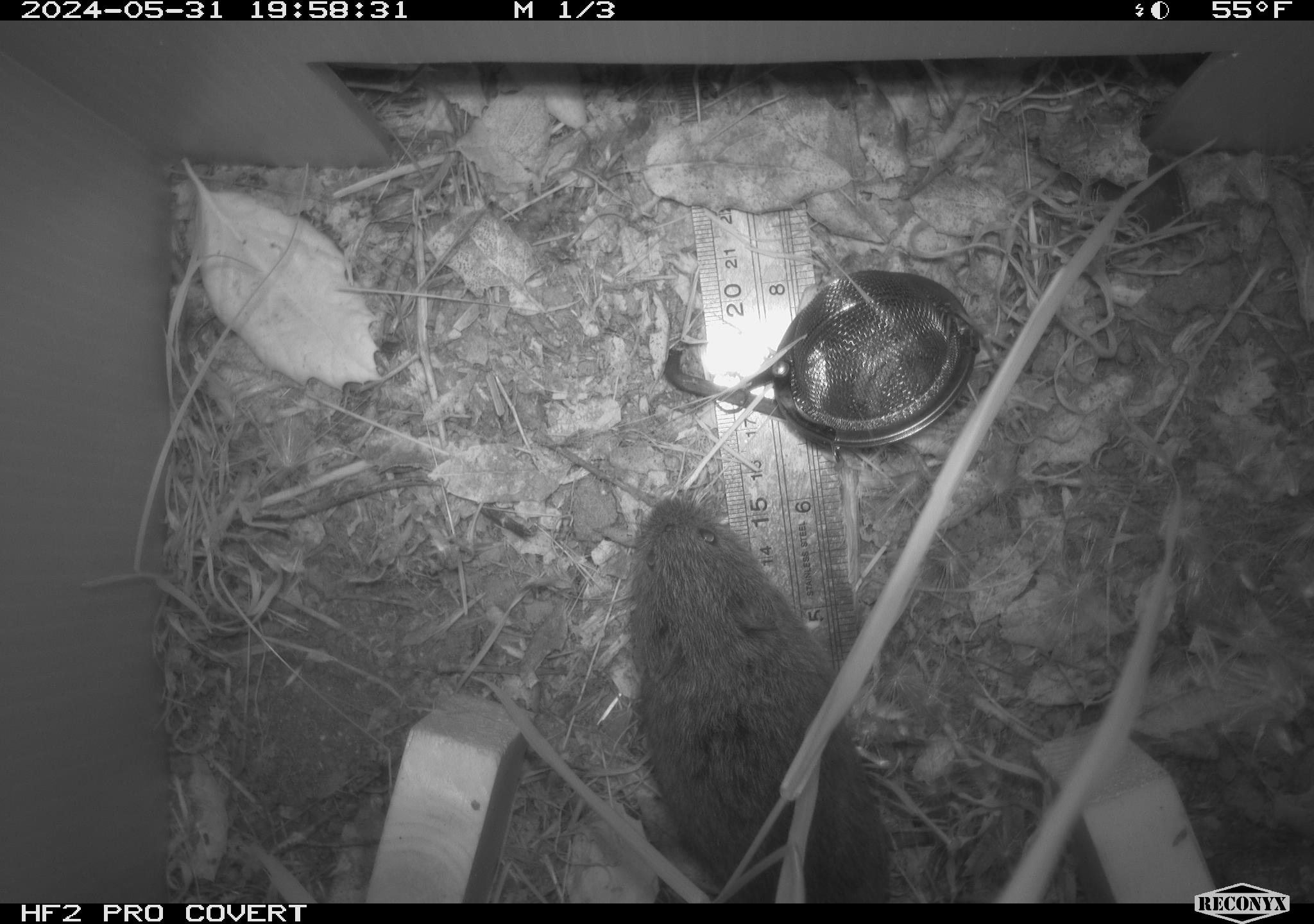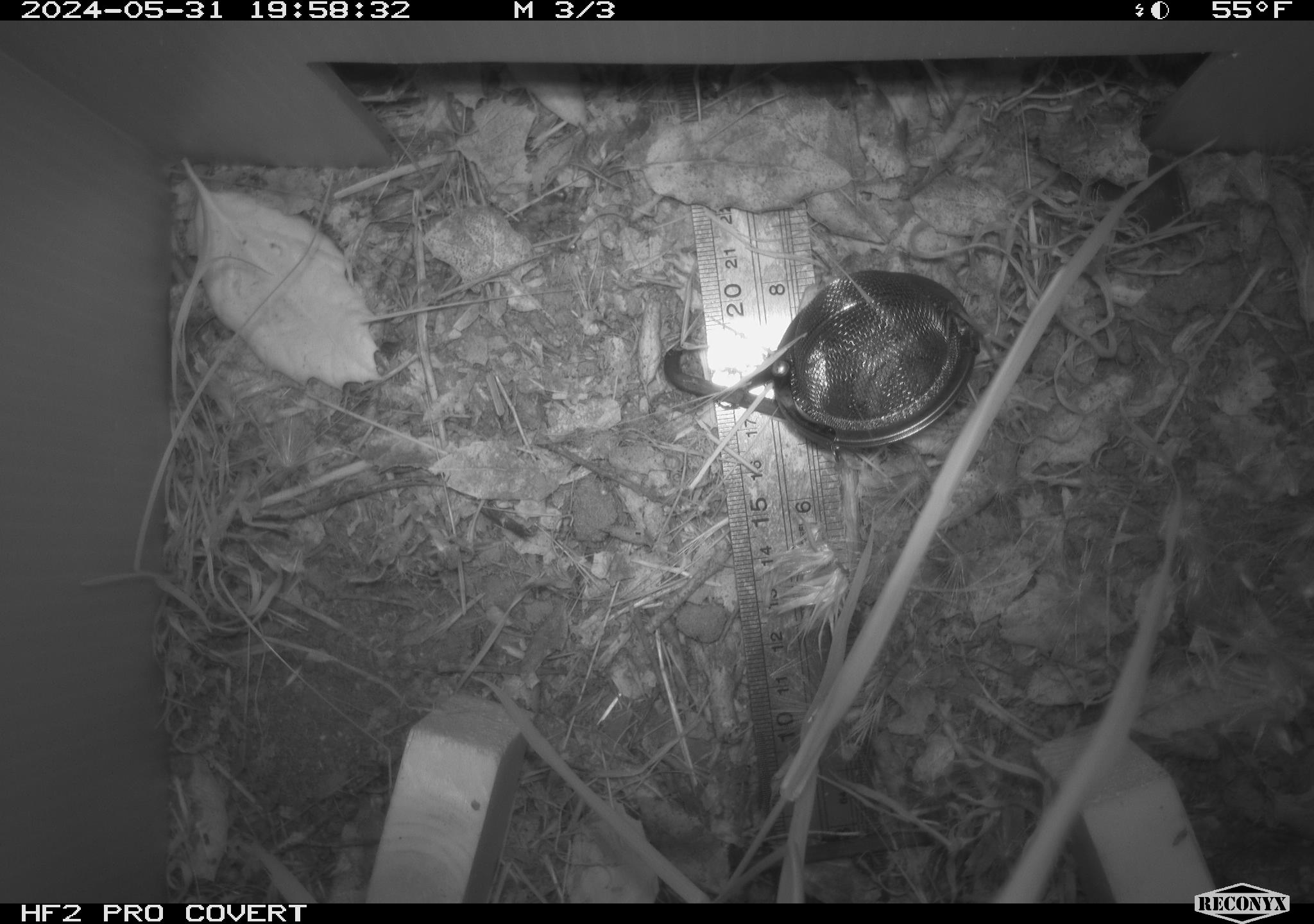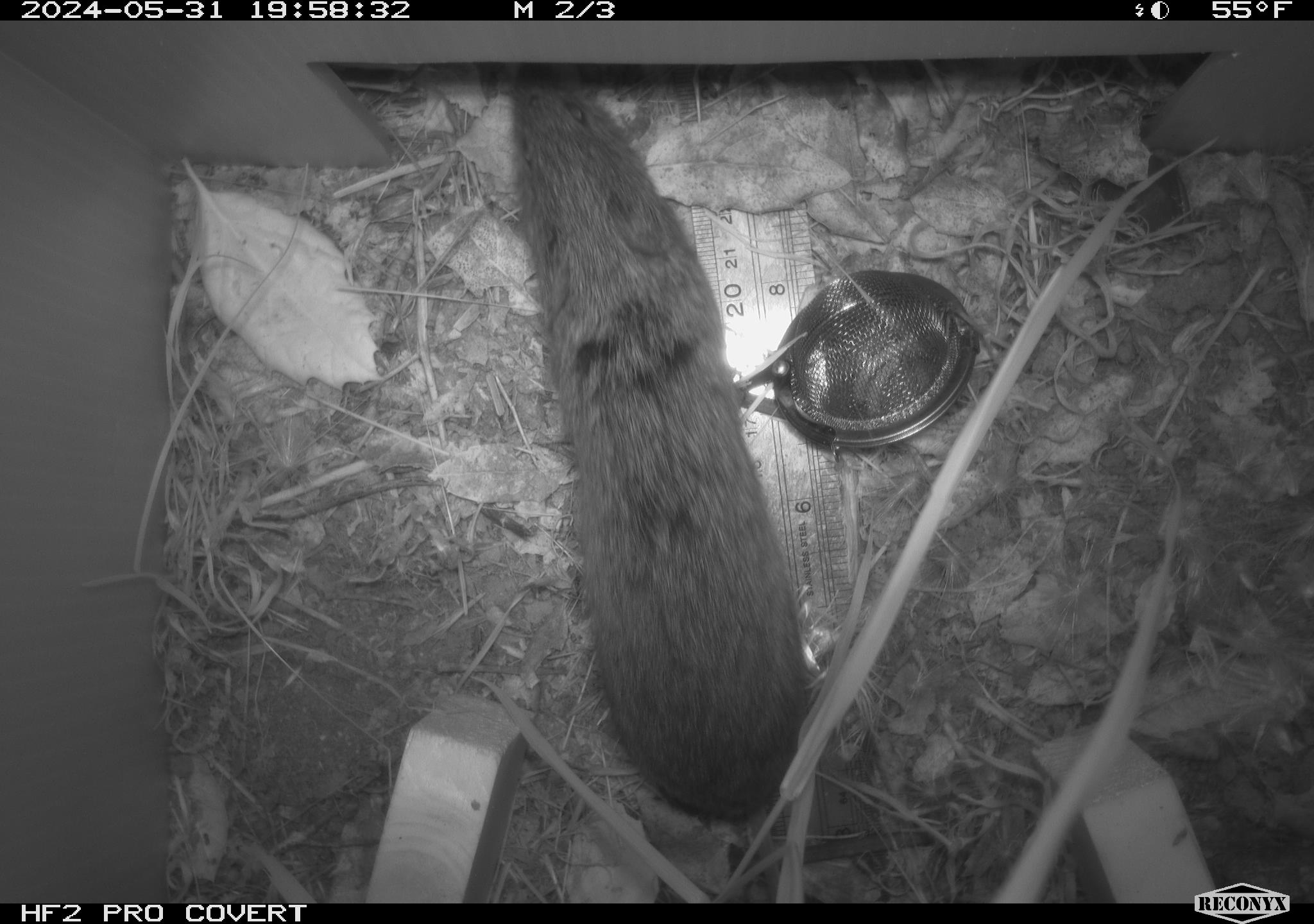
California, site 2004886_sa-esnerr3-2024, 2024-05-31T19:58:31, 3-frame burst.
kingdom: Animalia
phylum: Chordata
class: Mammalia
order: Rodentia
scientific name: Rodentia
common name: rodent